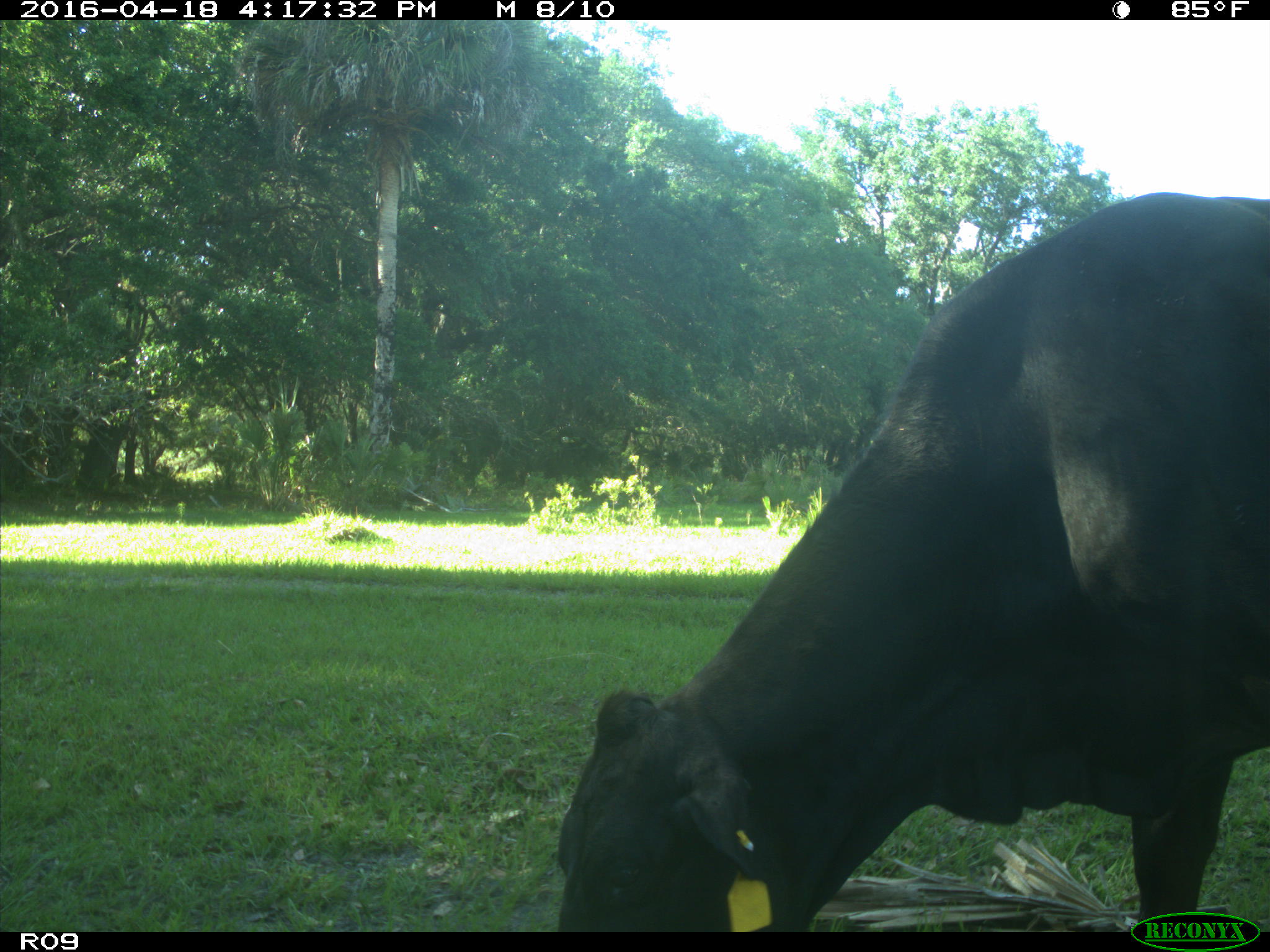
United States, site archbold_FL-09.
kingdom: Animalia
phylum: Chordata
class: Mammalia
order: Artiodactyla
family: Bovidae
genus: Bos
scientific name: Bos taurus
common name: domestic cow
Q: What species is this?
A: Bos taurus (domestic cow).